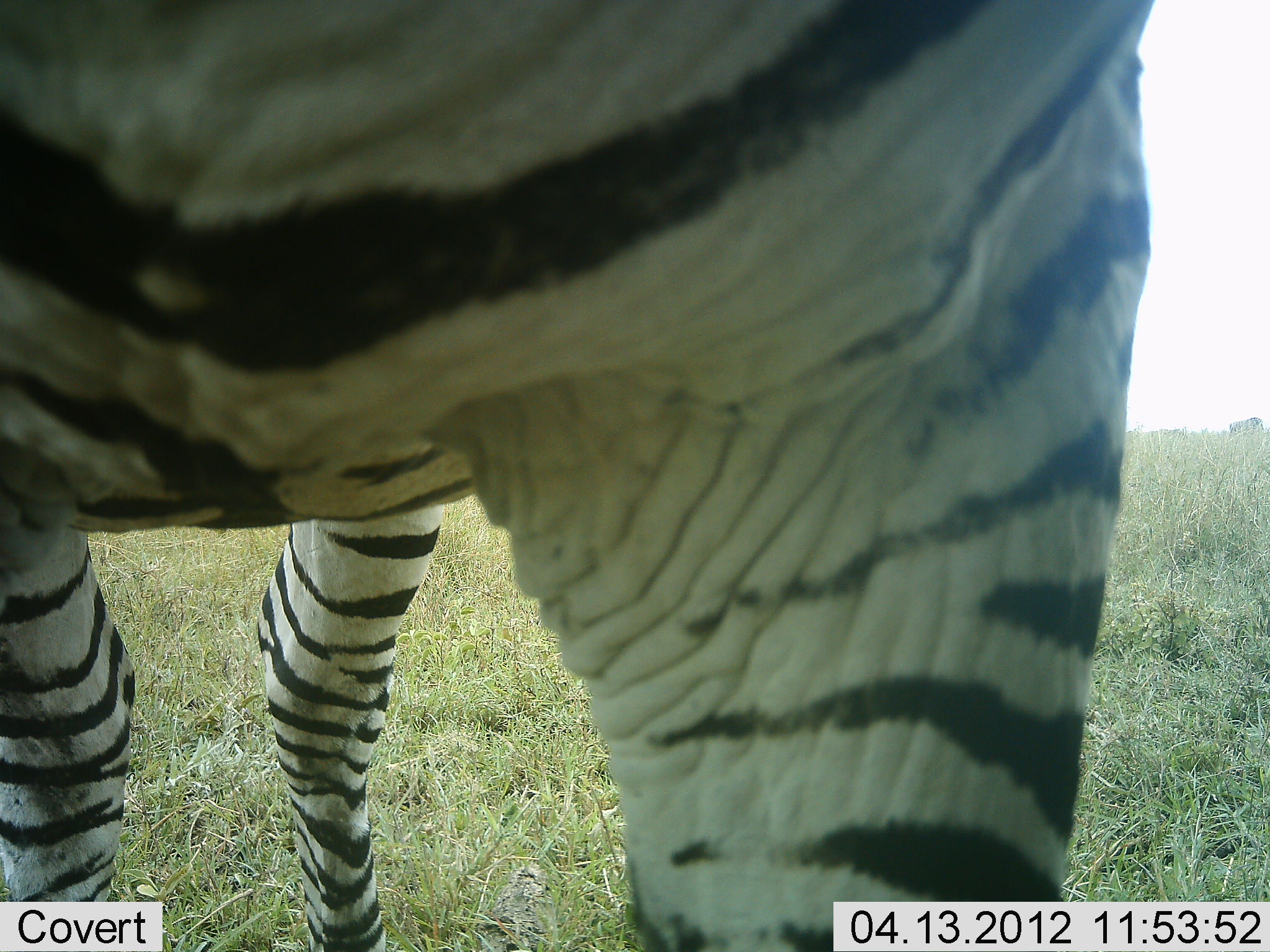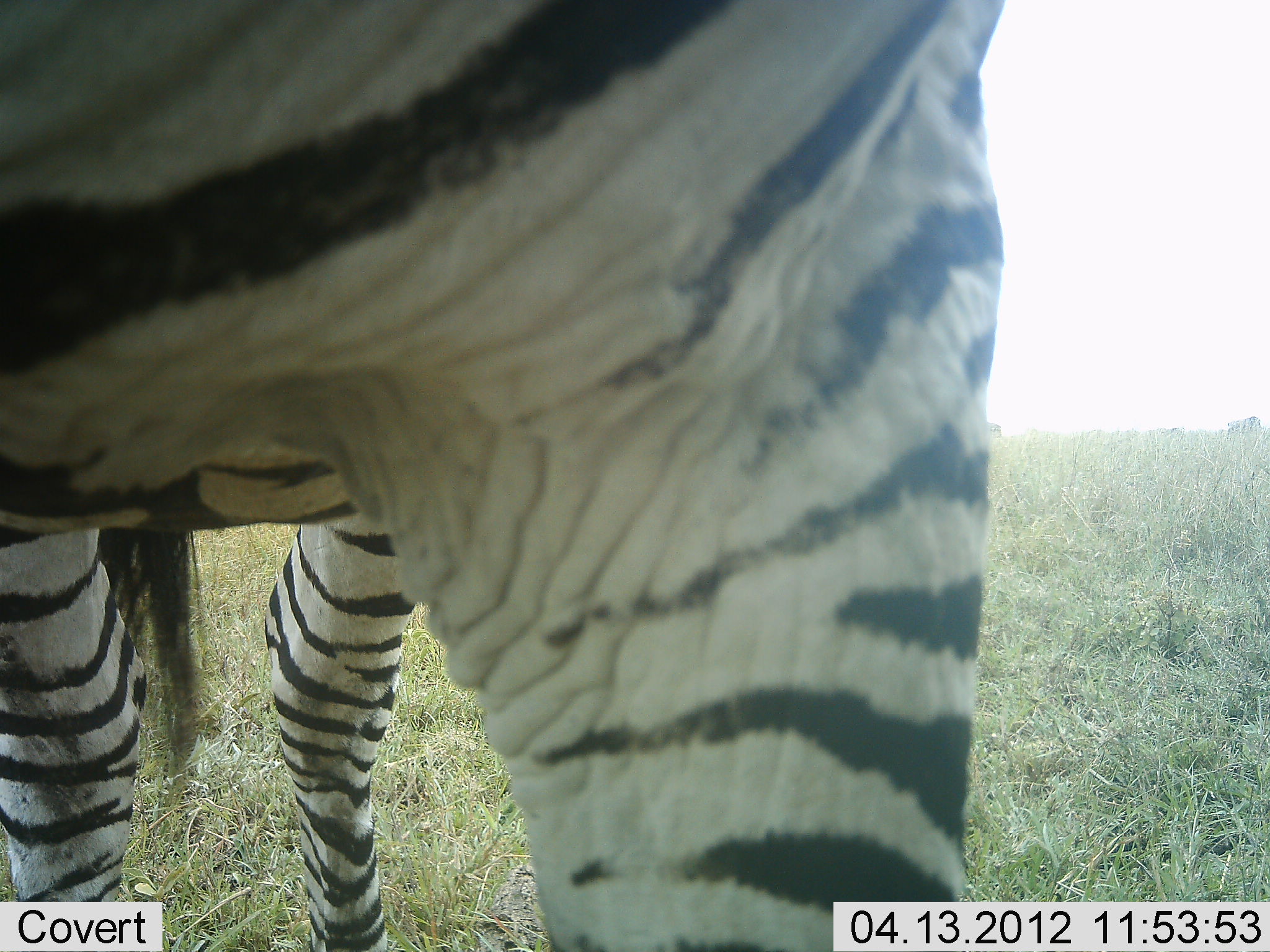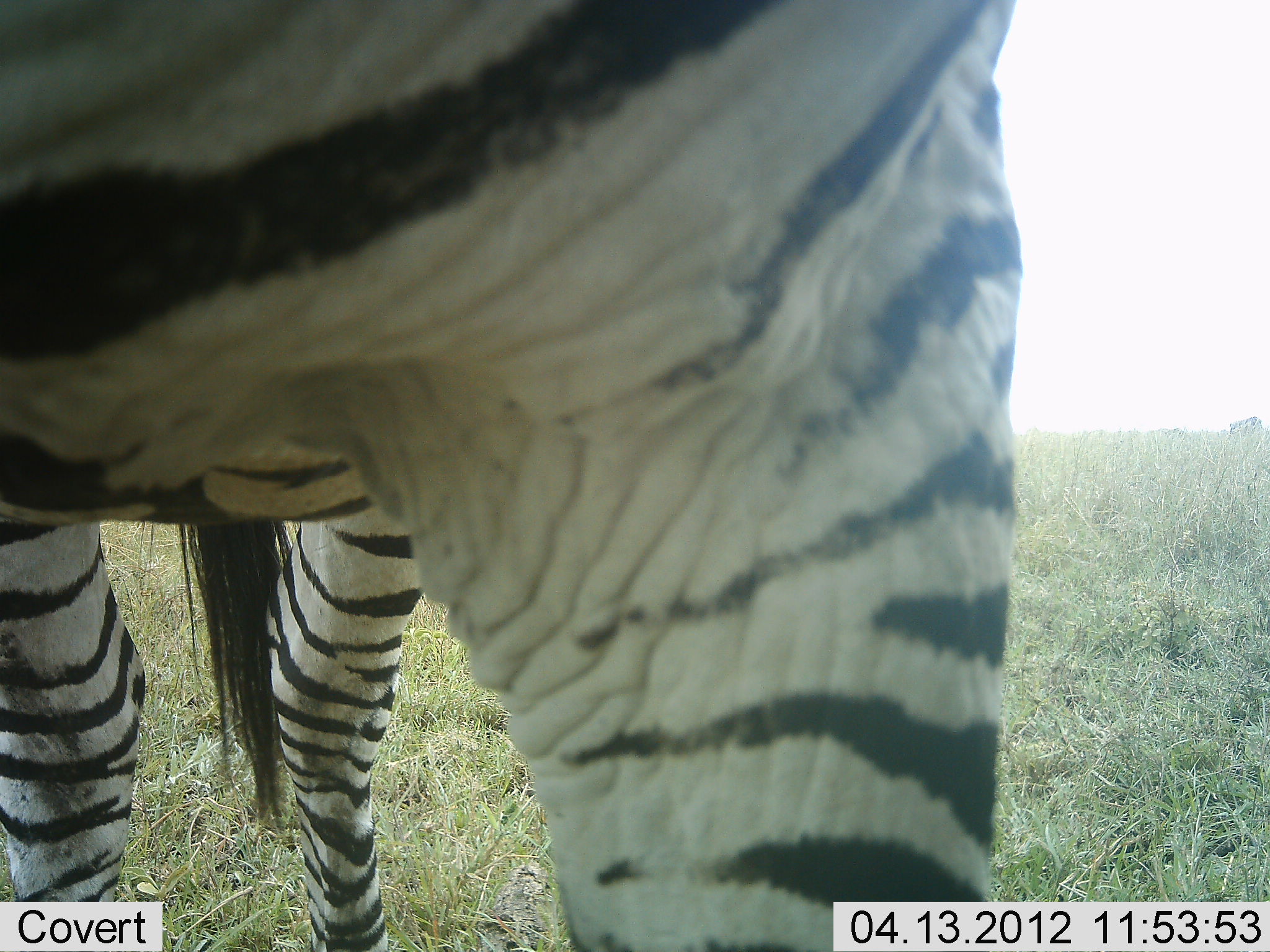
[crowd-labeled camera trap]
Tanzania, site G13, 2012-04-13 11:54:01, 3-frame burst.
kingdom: Animalia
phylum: Chordata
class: Mammalia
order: Perissodactyla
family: Equidae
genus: Equus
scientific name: Equus quagga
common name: plains zebra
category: zebra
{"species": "zebra (plains zebra) (Equus quagga)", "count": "1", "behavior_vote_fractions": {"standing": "94%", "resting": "0%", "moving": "6%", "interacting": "6%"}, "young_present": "0%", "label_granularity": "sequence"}